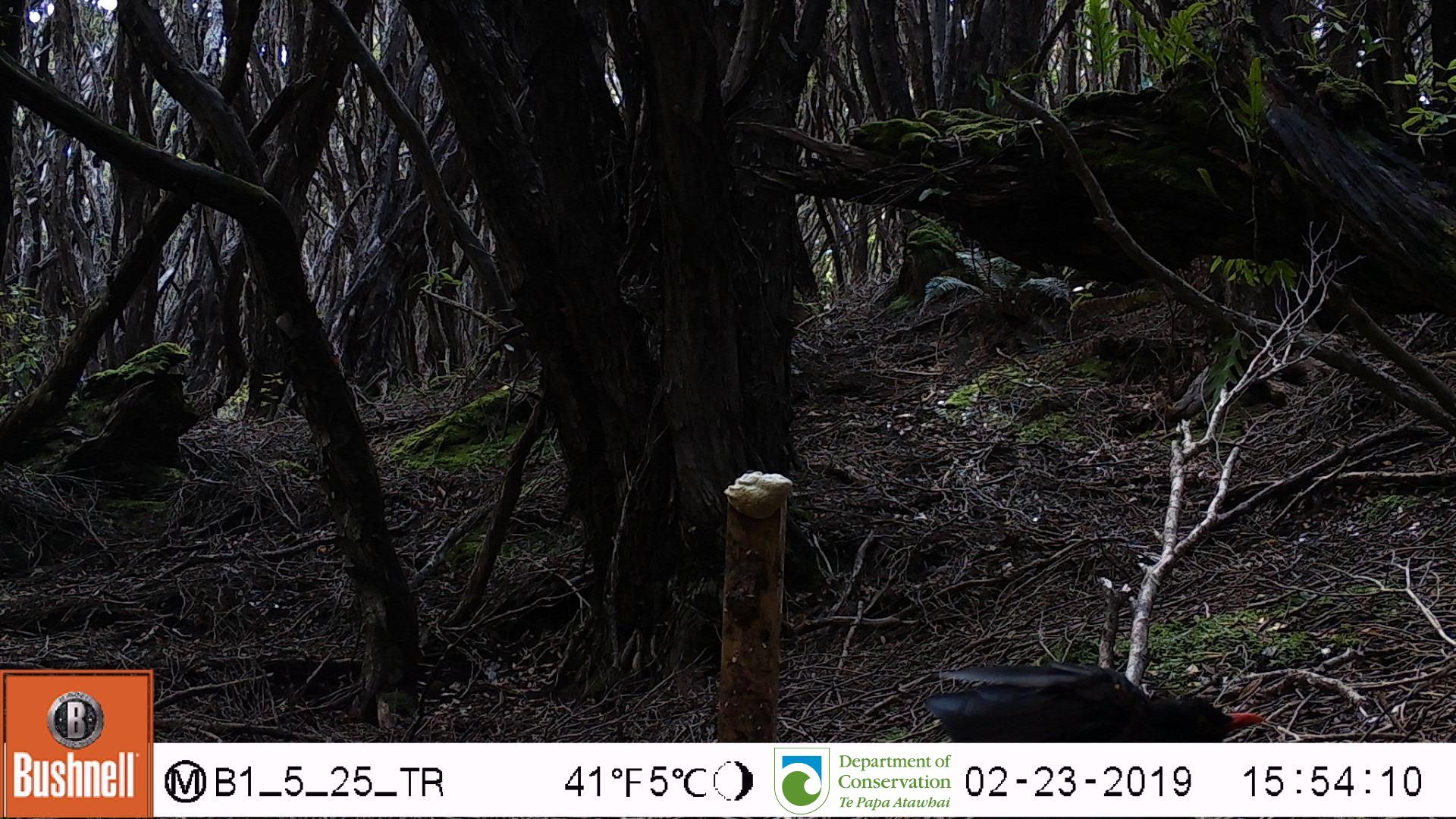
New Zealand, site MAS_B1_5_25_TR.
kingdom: Animalia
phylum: Chordata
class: Aves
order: Passeriformes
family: Turdidae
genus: Turdus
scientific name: Turdus merula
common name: eurasian blackbird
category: blackbird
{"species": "blackbird (eurasian blackbird) (Turdus merula)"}